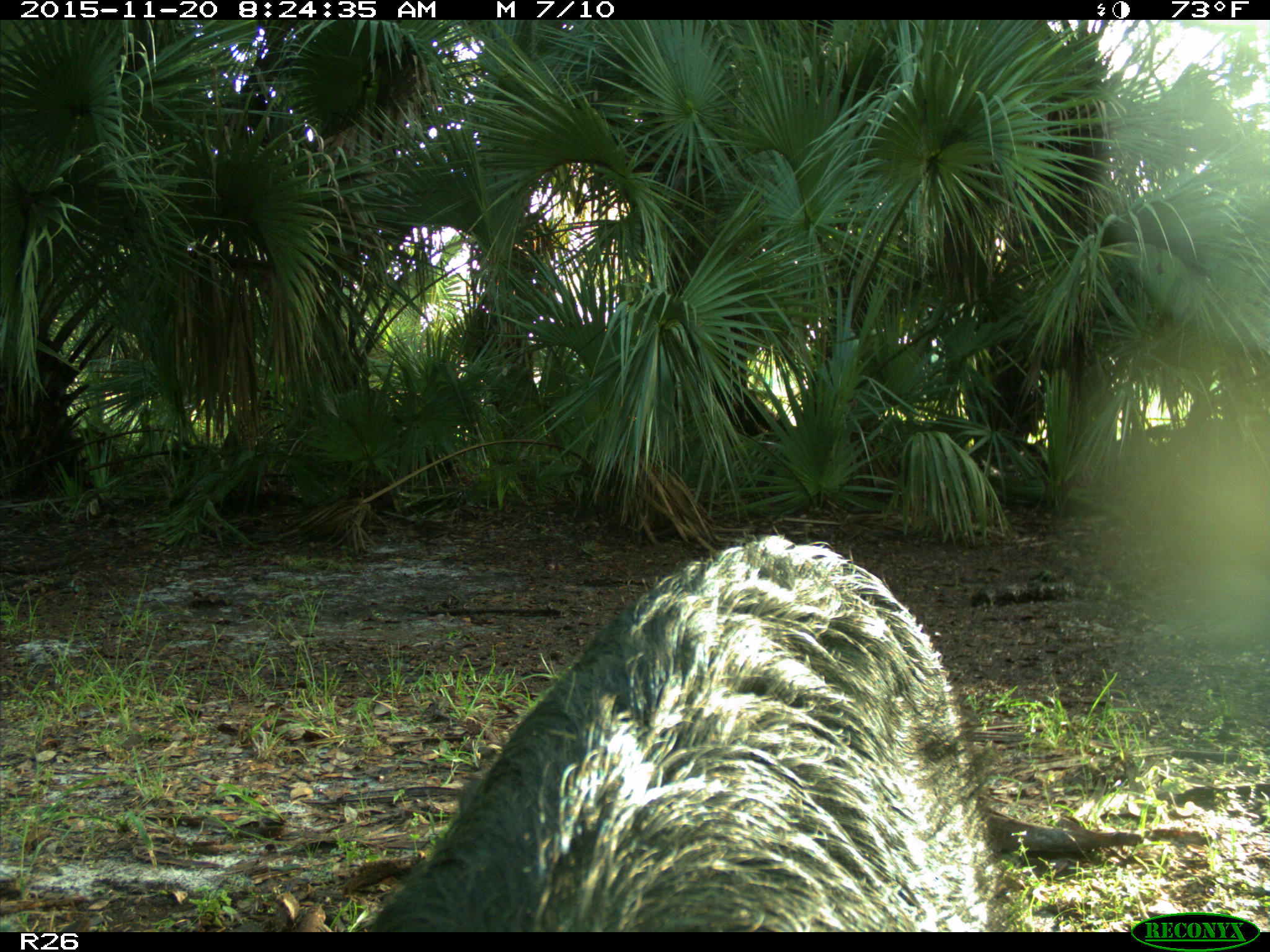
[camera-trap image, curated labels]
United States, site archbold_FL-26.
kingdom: Animalia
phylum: Chordata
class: Mammalia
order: Artiodactyla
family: Suidae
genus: Sus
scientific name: Sus scrofa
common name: wild boar